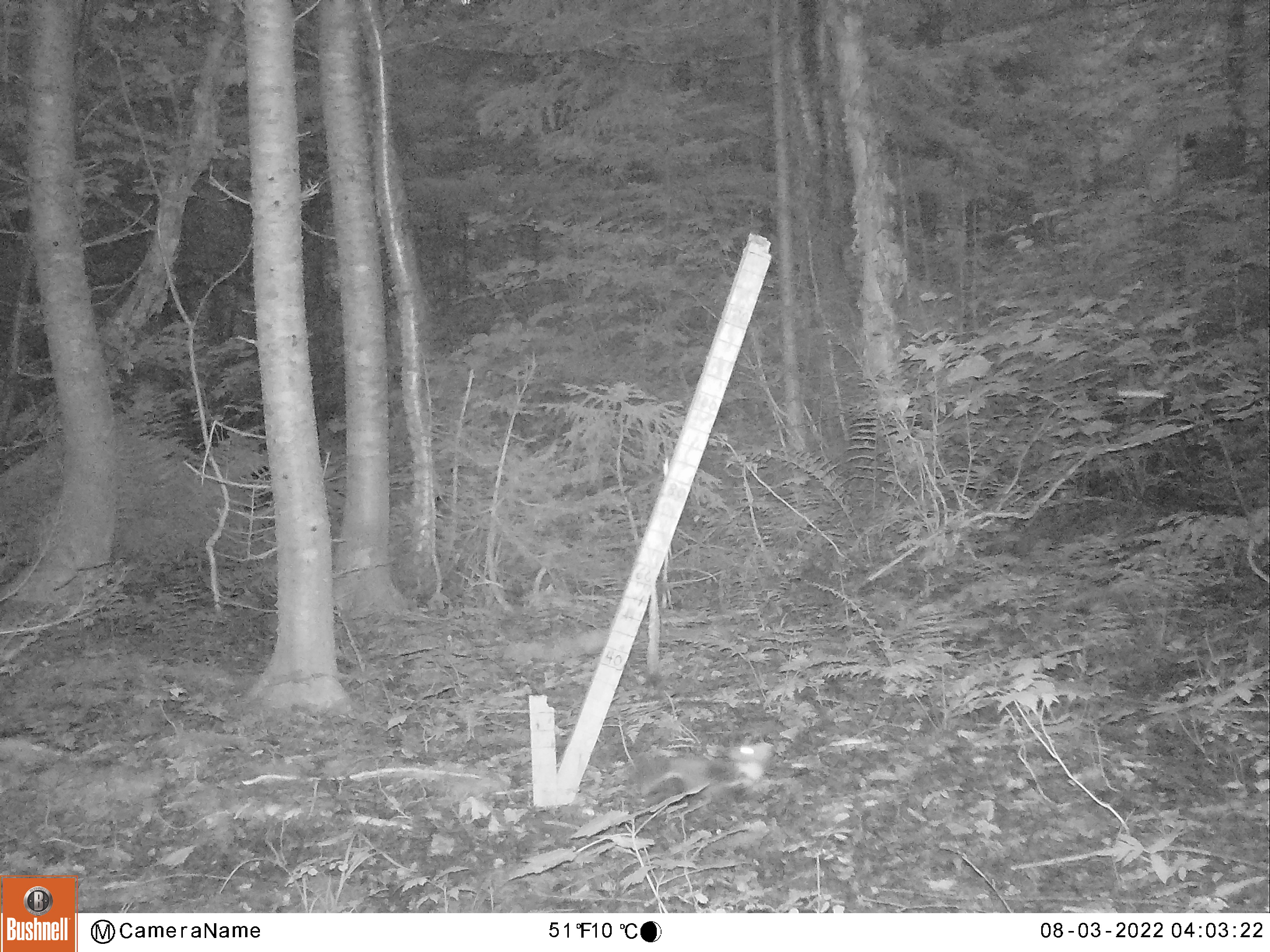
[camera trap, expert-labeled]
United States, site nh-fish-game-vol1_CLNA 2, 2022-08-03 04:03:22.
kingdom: Animalia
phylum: Chordata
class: Mammalia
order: Carnivora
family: Mustelidae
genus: Martes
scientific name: Martes americana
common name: american marten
American marten (Martes americana).